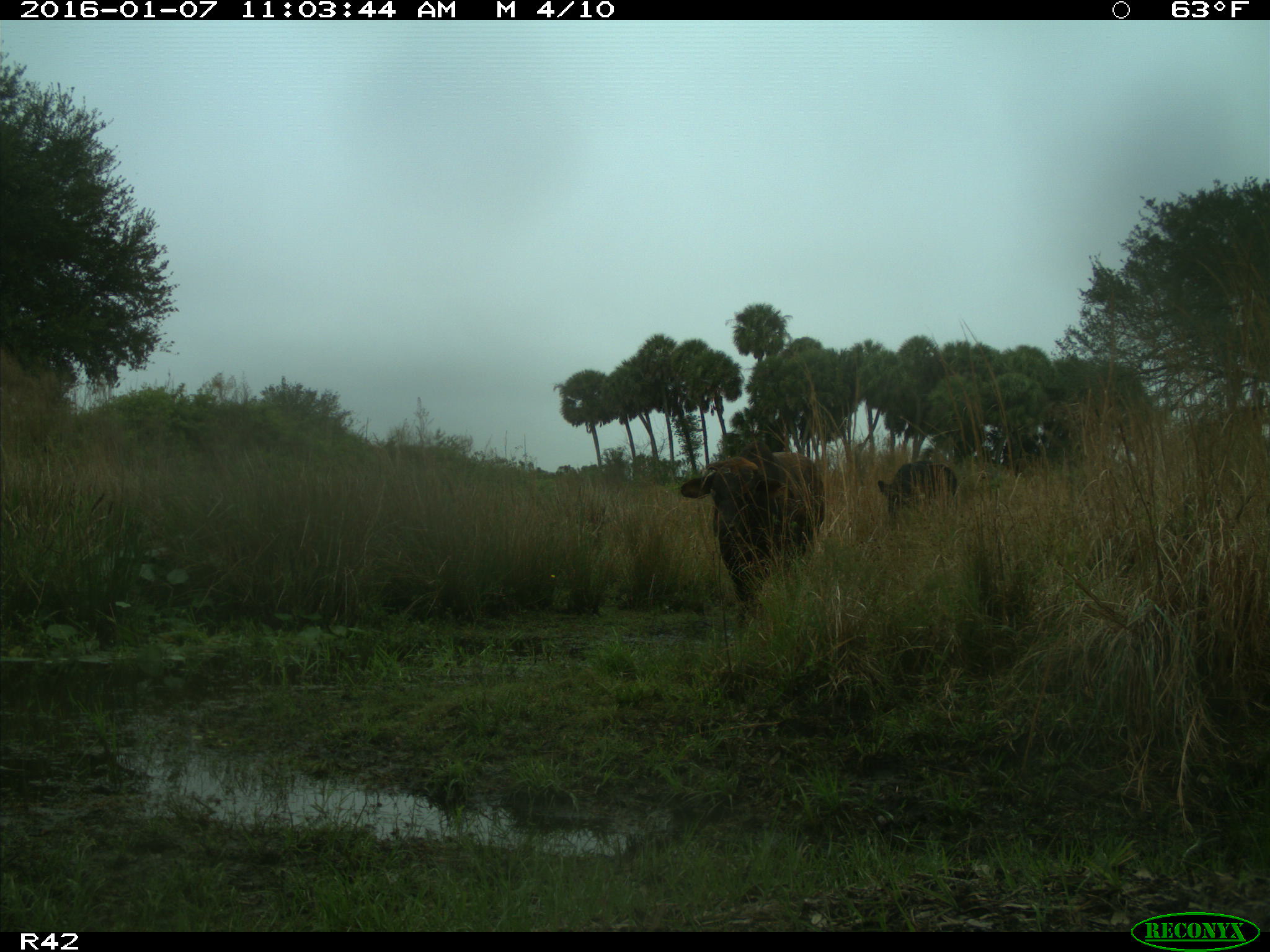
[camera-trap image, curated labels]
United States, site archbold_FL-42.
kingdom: Animalia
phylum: Chordata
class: Mammalia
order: Artiodactyla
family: Bovidae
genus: Bos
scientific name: Bos taurus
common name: domestic cow